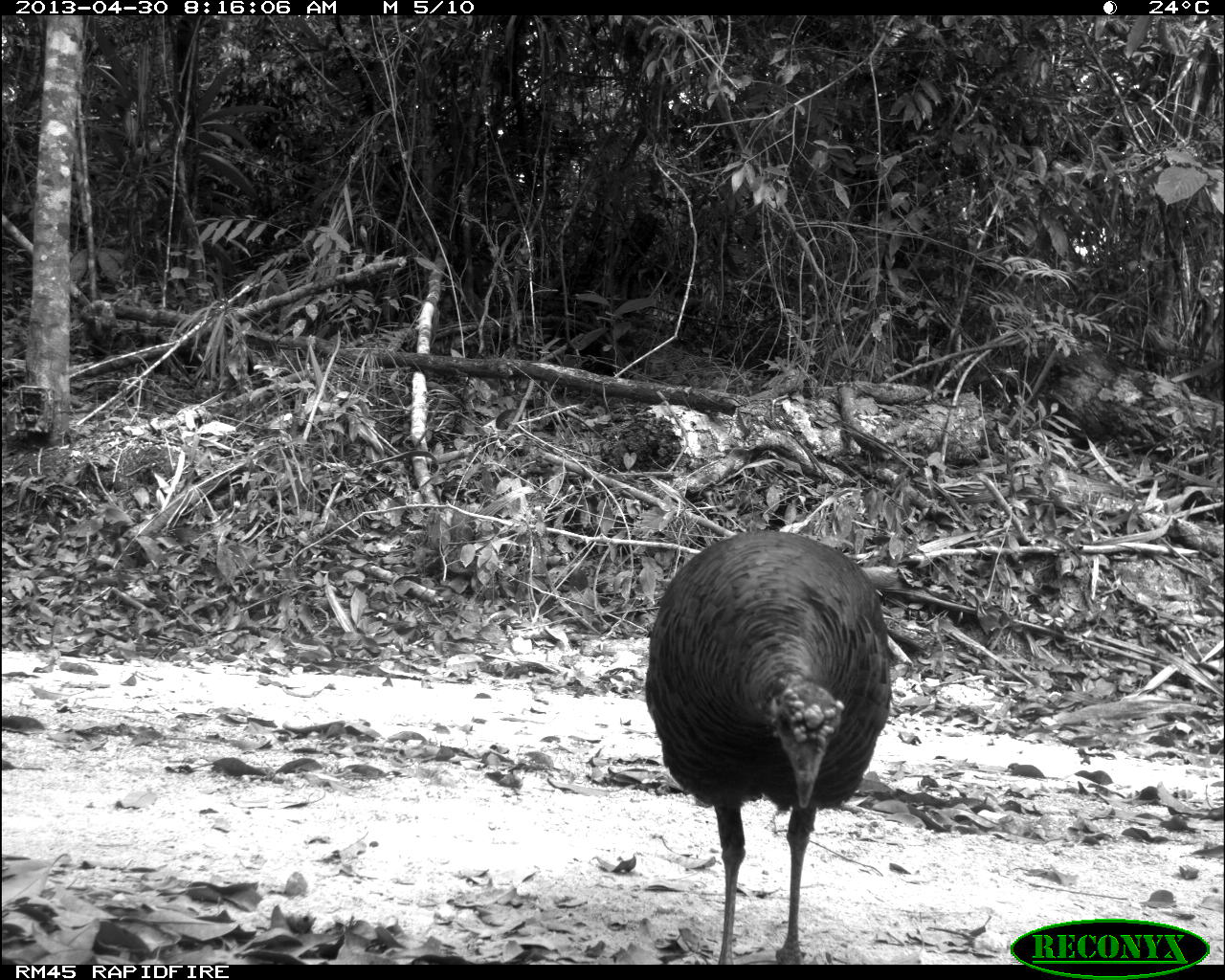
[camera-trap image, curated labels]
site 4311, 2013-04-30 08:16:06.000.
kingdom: Animalia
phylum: Chordata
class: Aves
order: Galliformes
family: Phasianidae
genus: Meleagris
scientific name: Meleagris ocellata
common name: ocellated turkey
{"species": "Meleagris ocellata (ocellated turkey)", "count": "1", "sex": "female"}